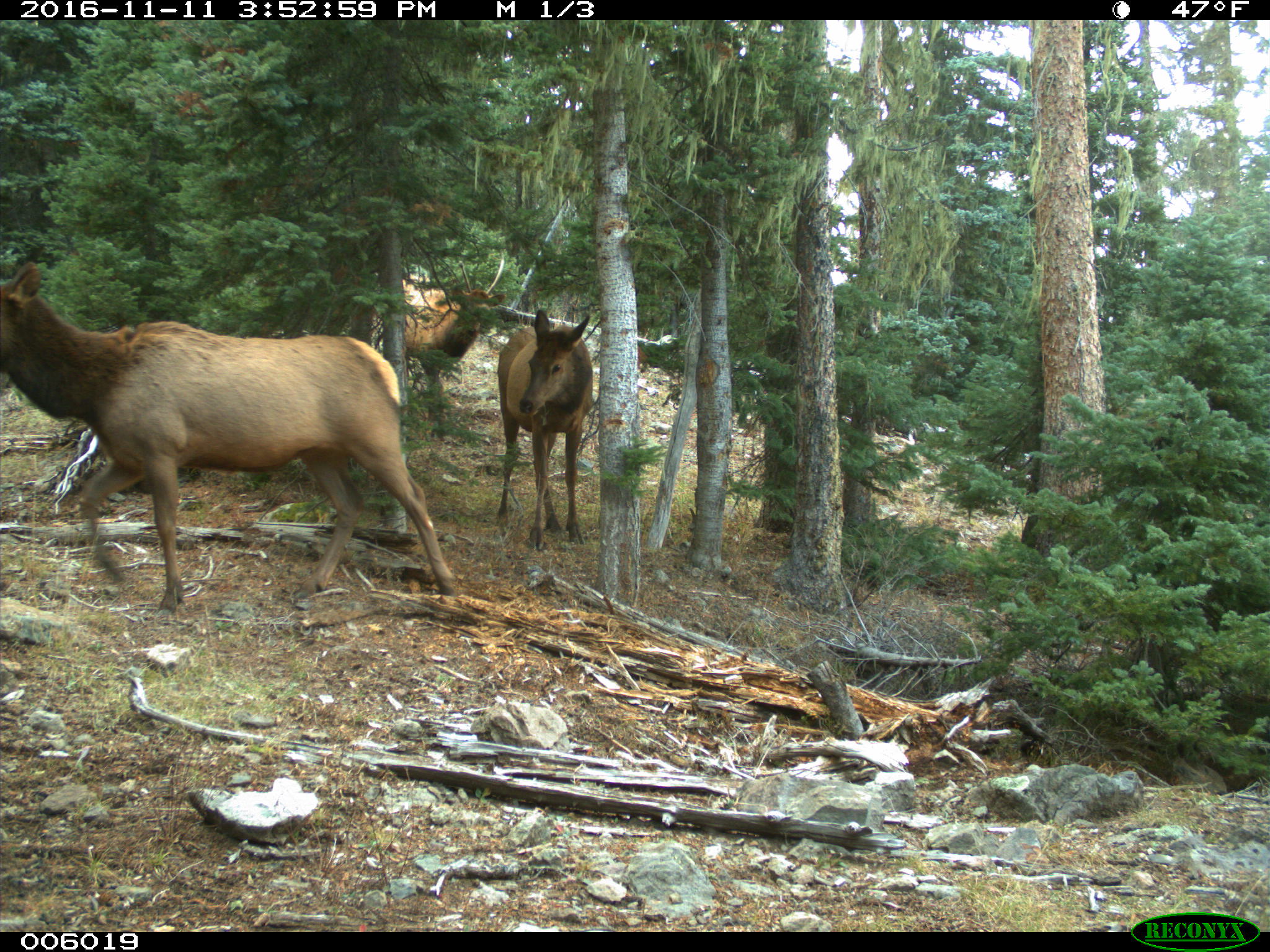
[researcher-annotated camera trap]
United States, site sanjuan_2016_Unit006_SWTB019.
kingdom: Animalia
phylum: Chordata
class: Mammalia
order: Artiodactyla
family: Cervidae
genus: Cervus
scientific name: Cervus elaphus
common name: red deer